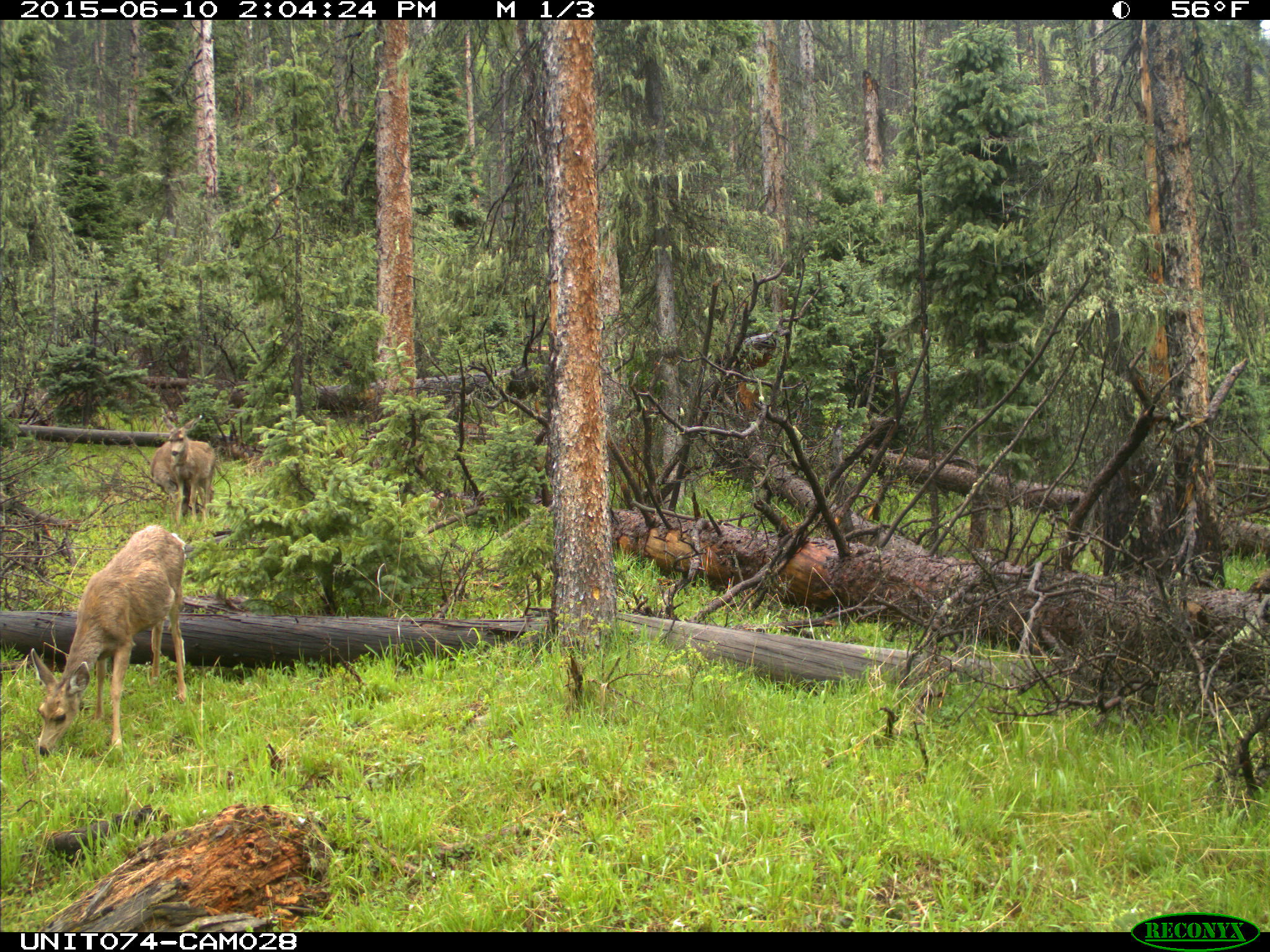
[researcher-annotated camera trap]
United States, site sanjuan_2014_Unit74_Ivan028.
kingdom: Animalia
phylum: Chordata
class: Mammalia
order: Artiodactyla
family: Cervidae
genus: Odocoileus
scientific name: Odocoileus hemionus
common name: mule deer